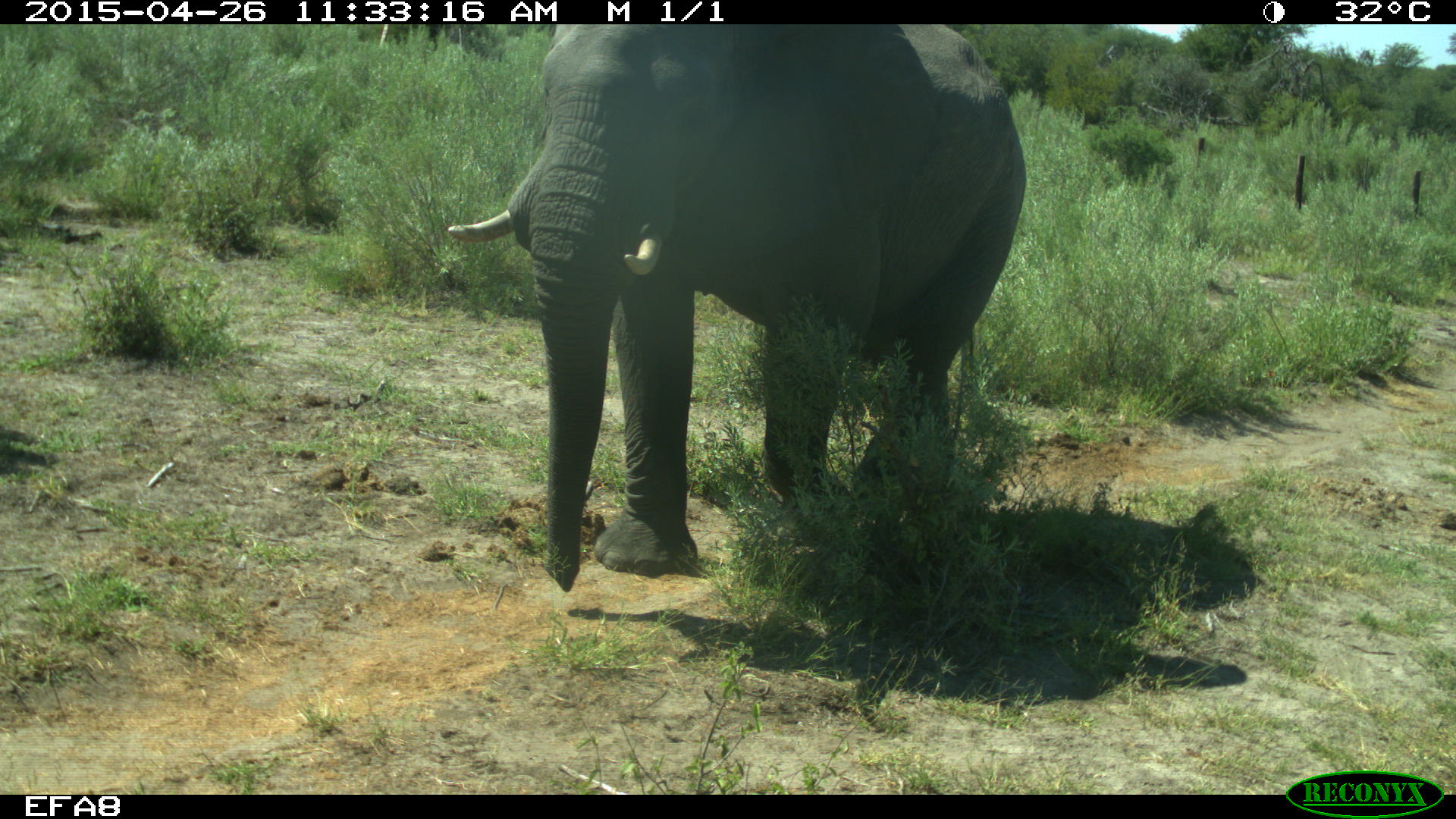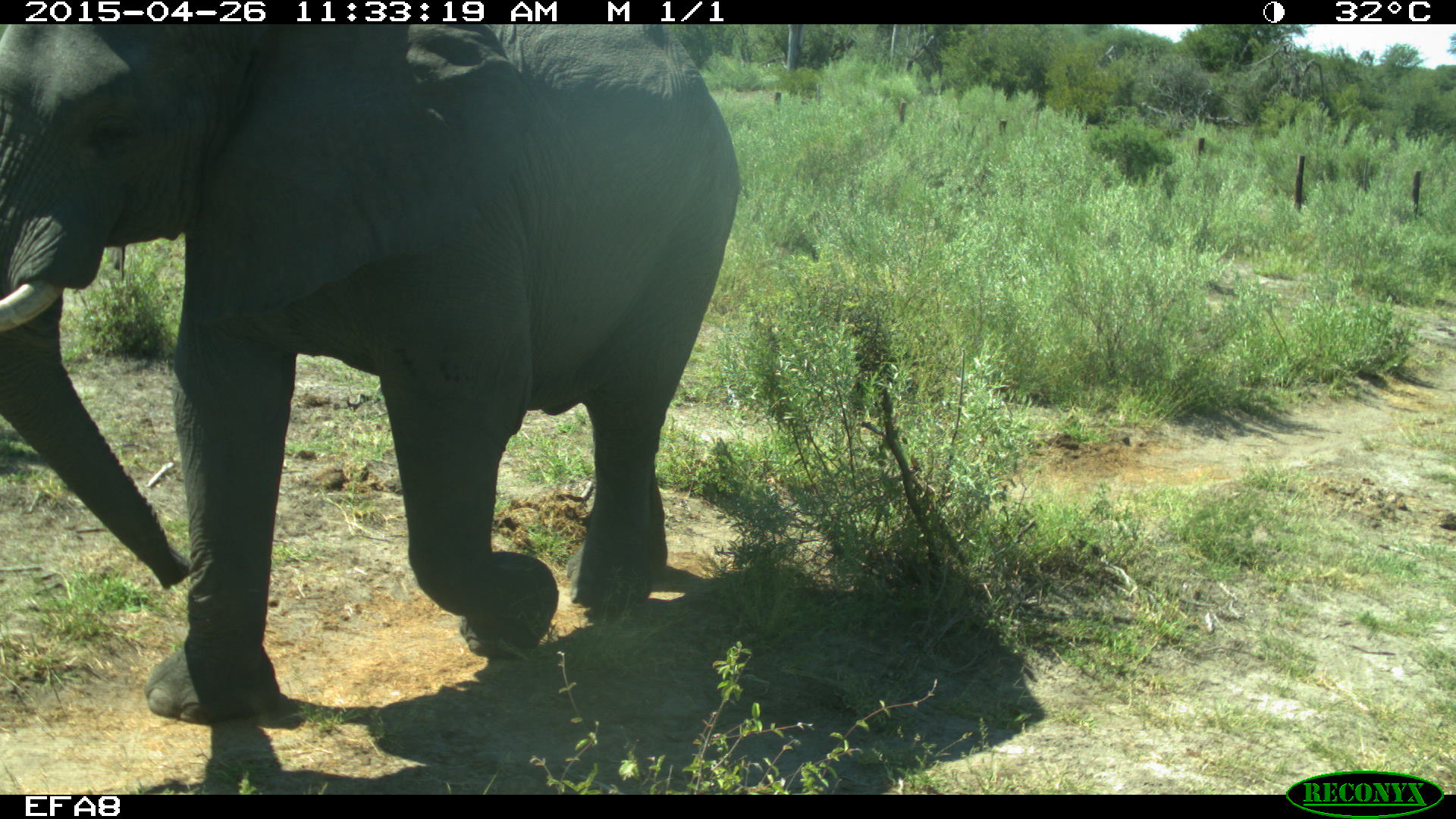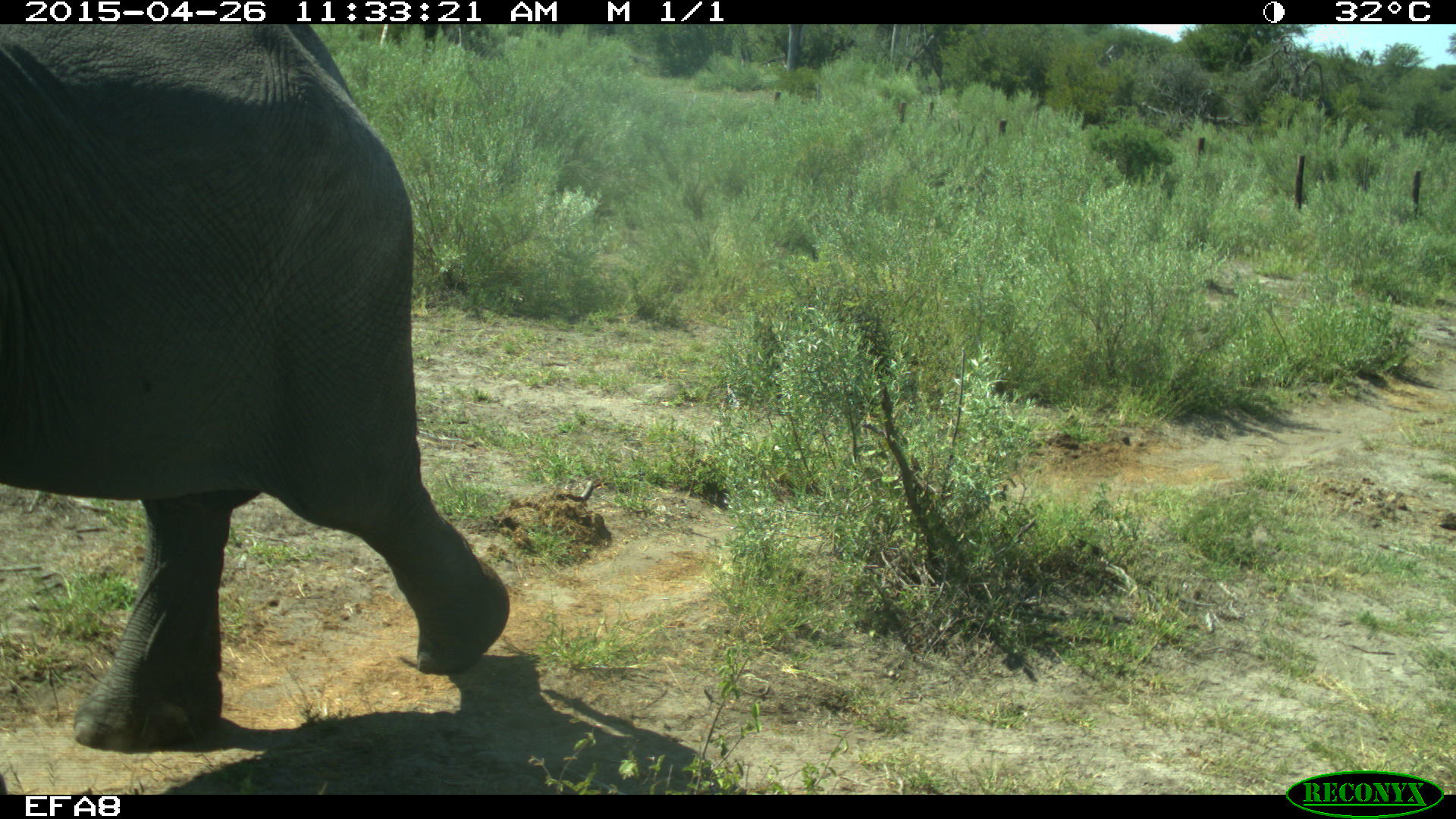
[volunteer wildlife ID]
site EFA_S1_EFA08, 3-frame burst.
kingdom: Animalia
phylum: Chordata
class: Mammalia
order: Proboscidea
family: Elephantidae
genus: Loxodonta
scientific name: Loxodonta africana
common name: african bush elephant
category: elephant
Elephant (african bush elephant) (Loxodonta africana), count 1. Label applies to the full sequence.